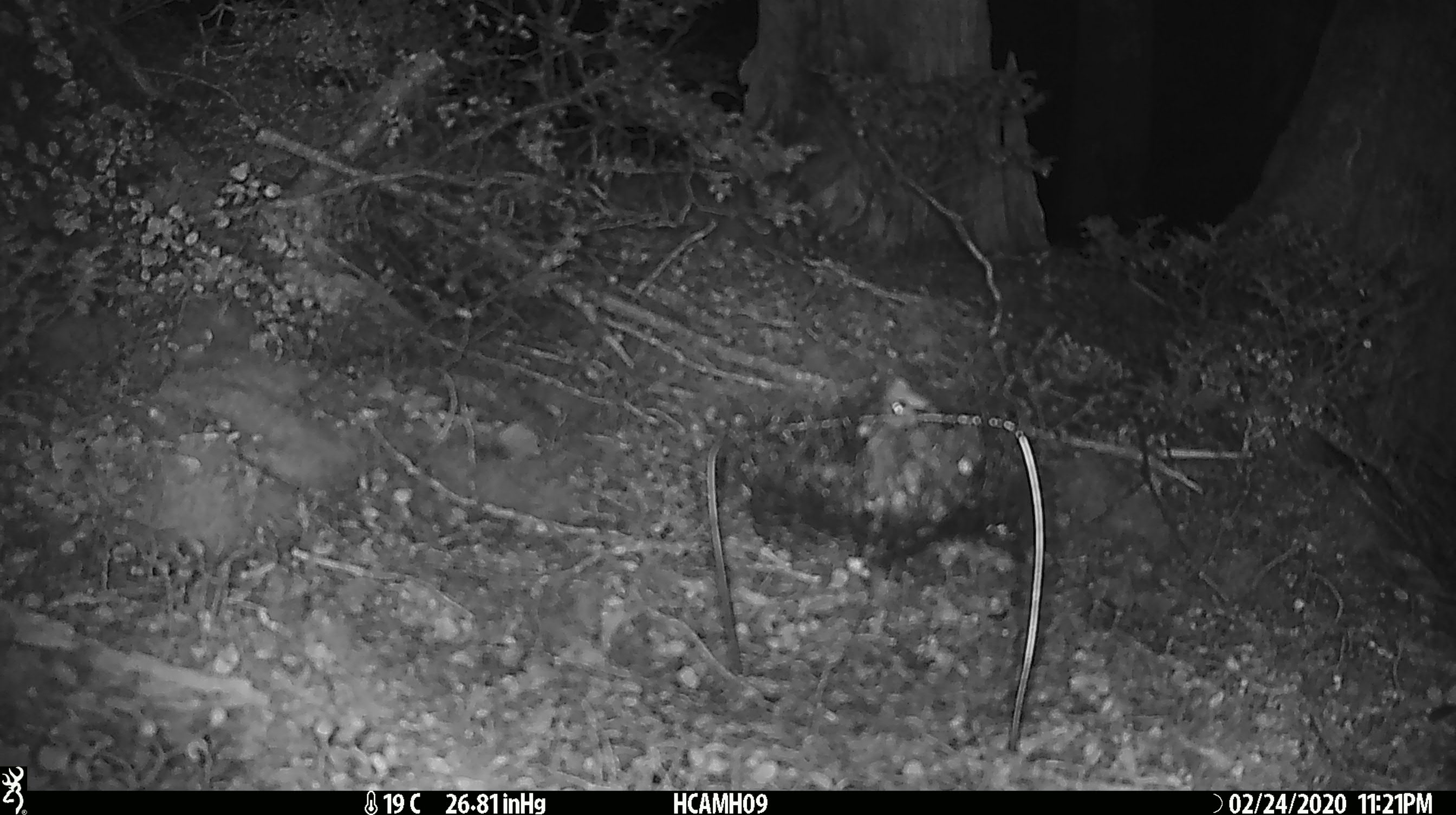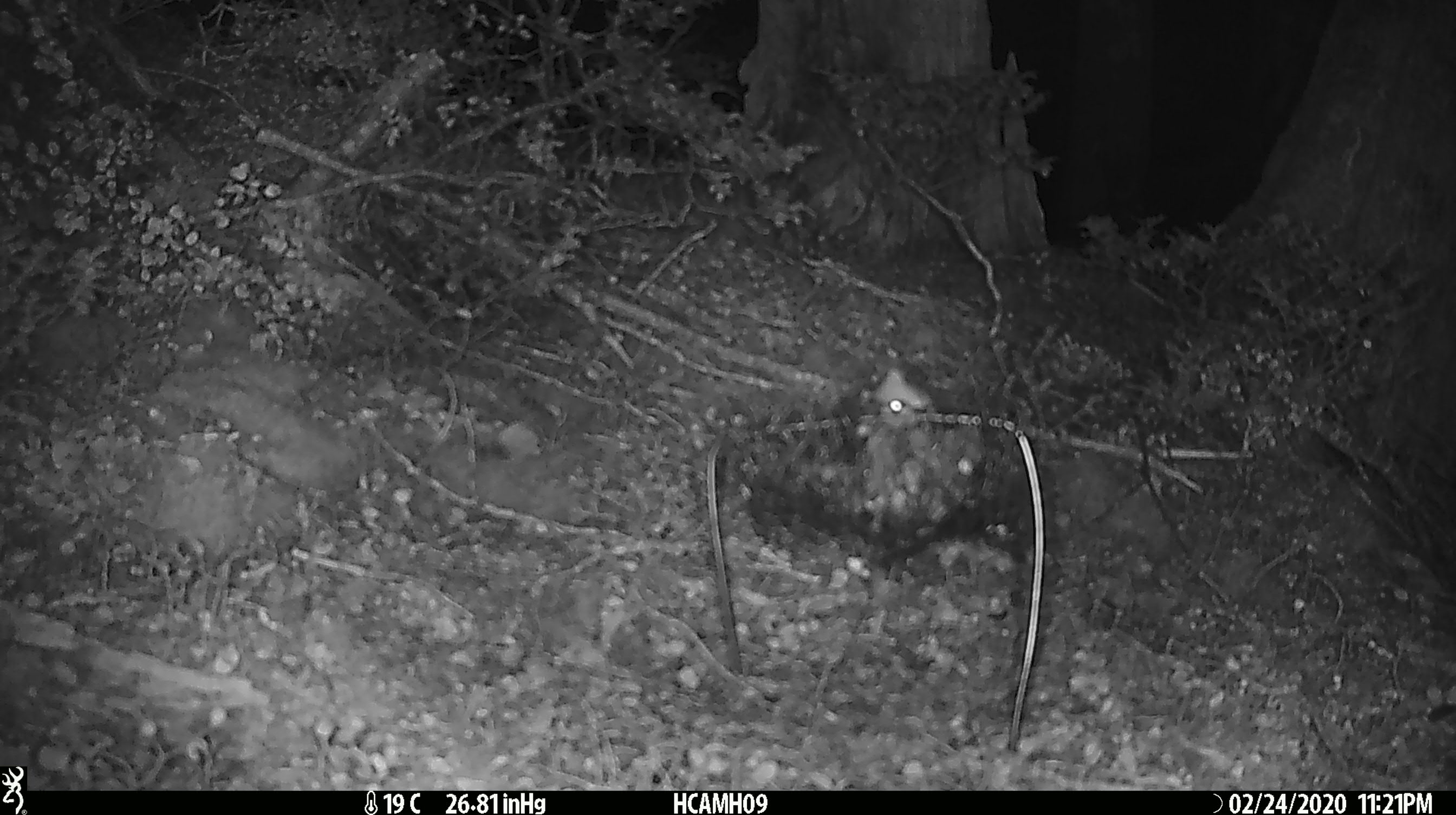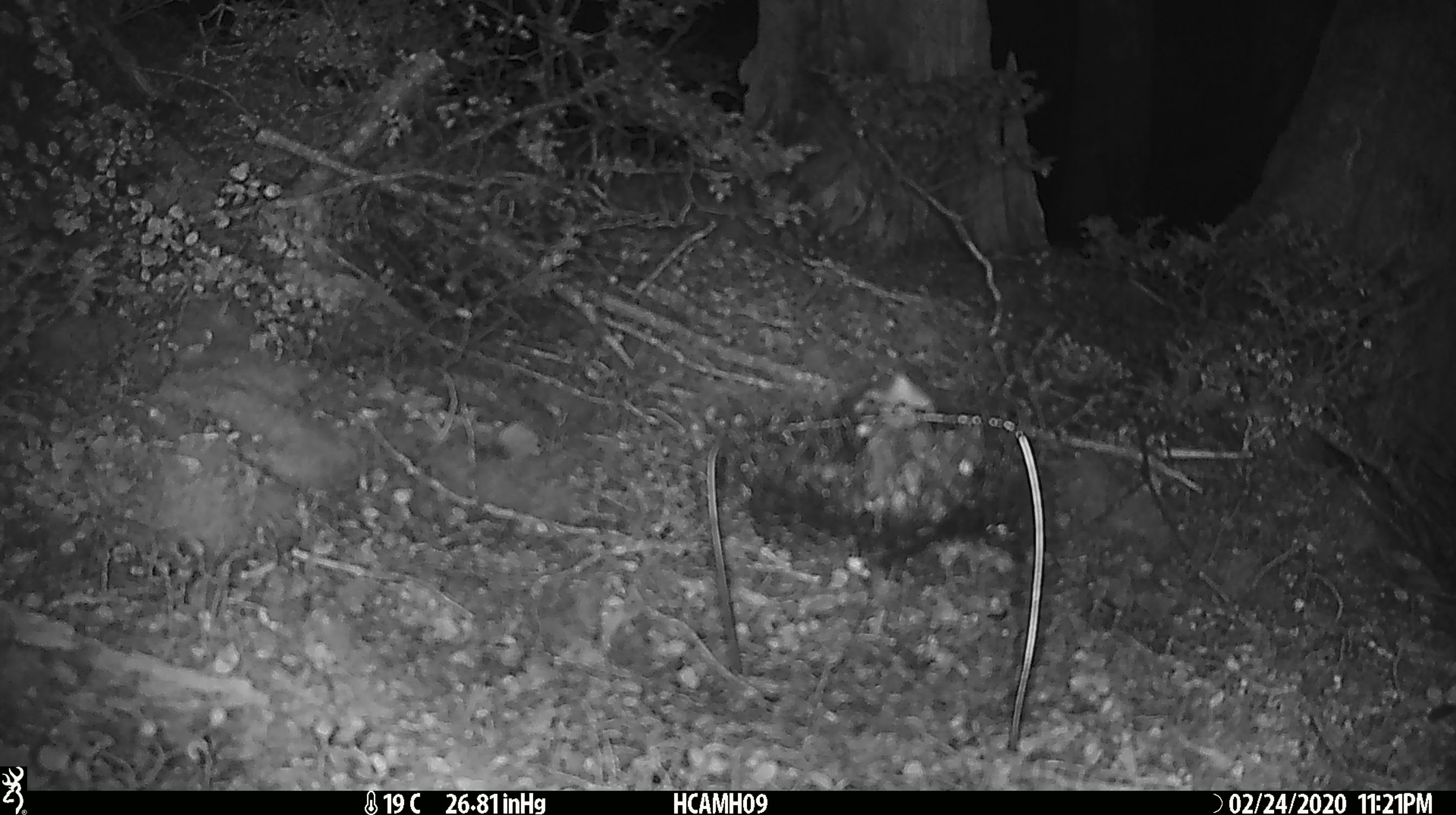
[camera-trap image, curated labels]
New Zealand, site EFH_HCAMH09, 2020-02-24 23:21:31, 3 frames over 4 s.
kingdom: Animalia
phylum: Chordata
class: Mammalia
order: Rodentia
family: Muridae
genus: Mus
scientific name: Mus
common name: mouse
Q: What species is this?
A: Mouse (Mus).